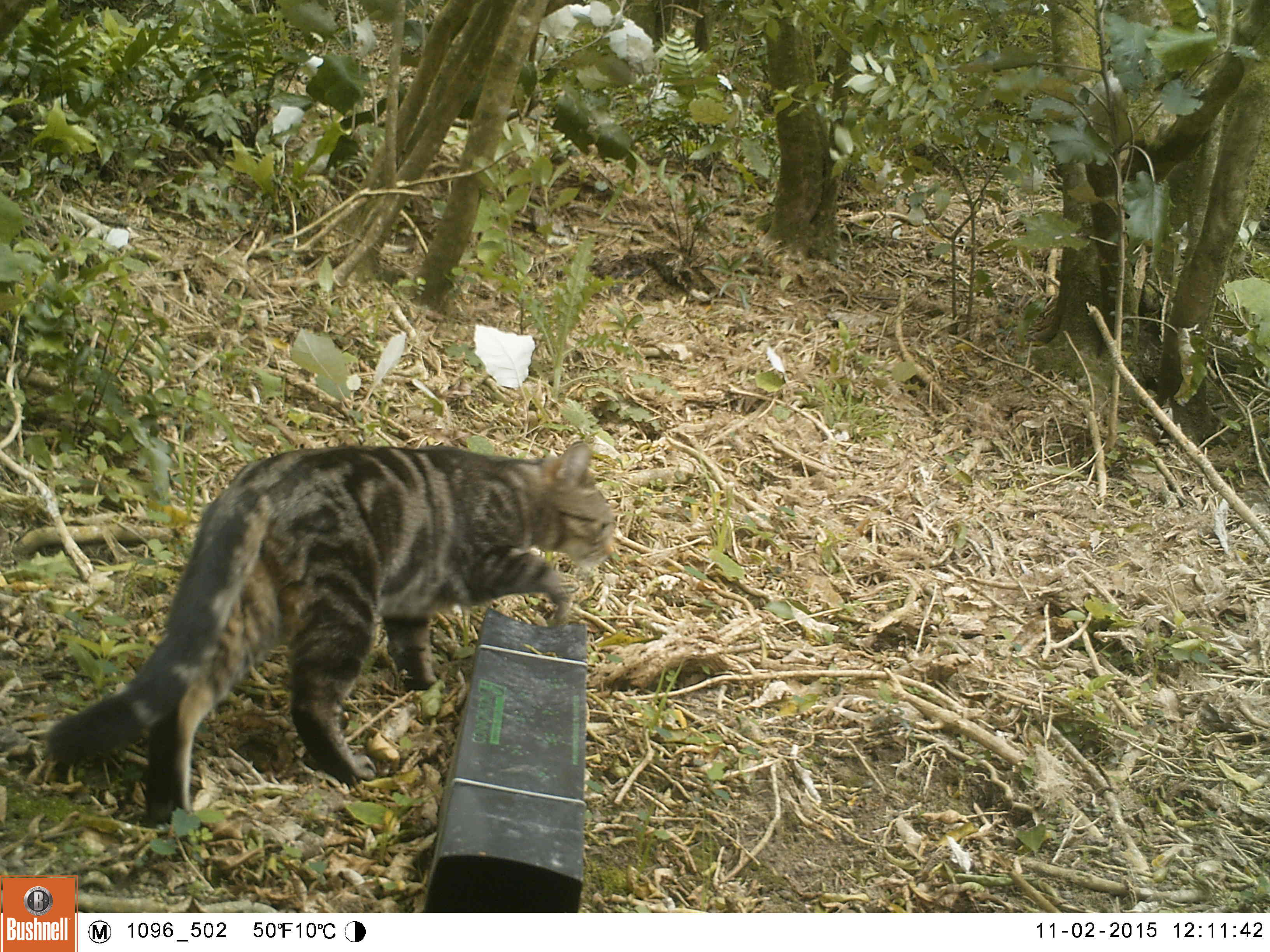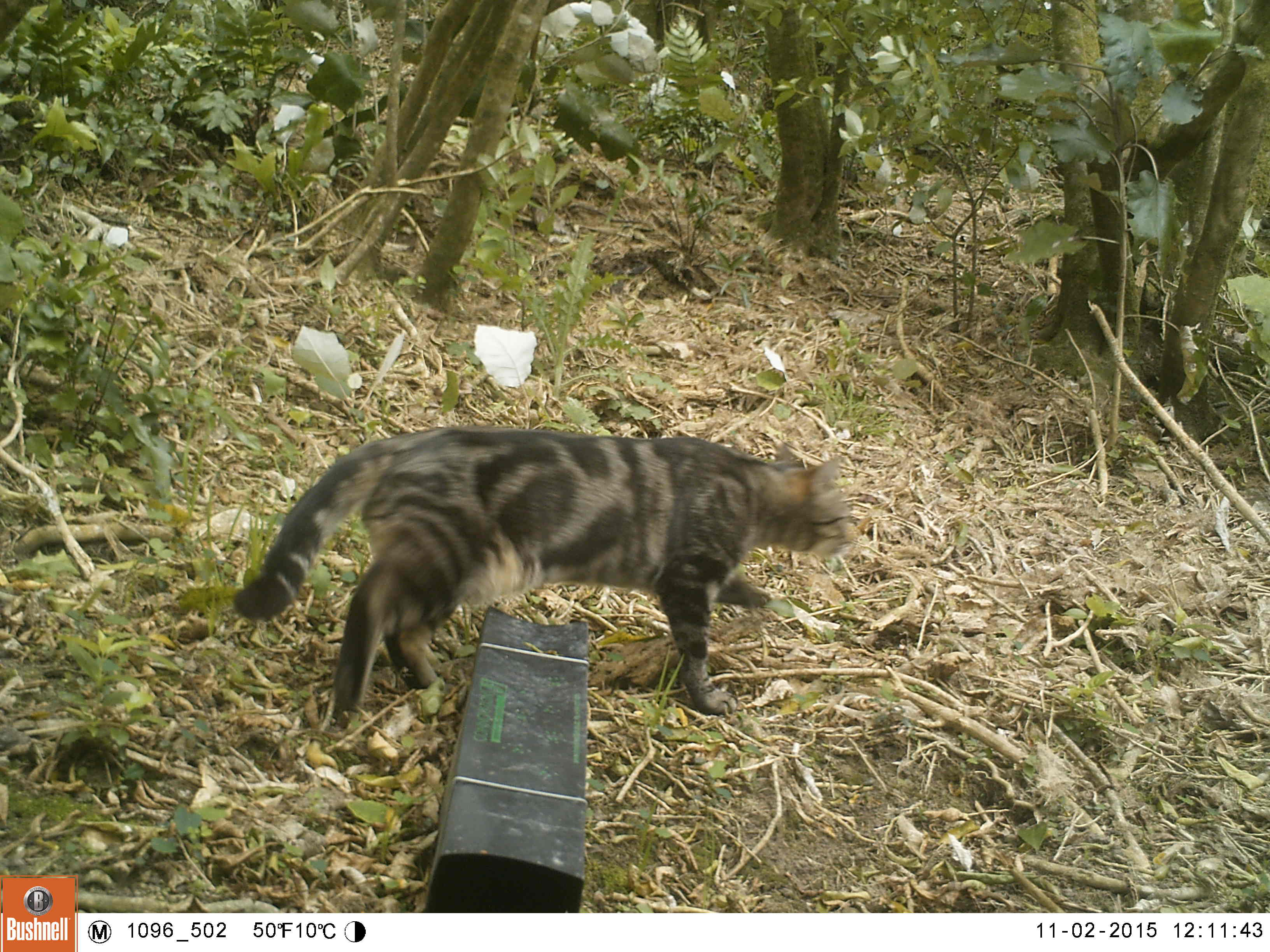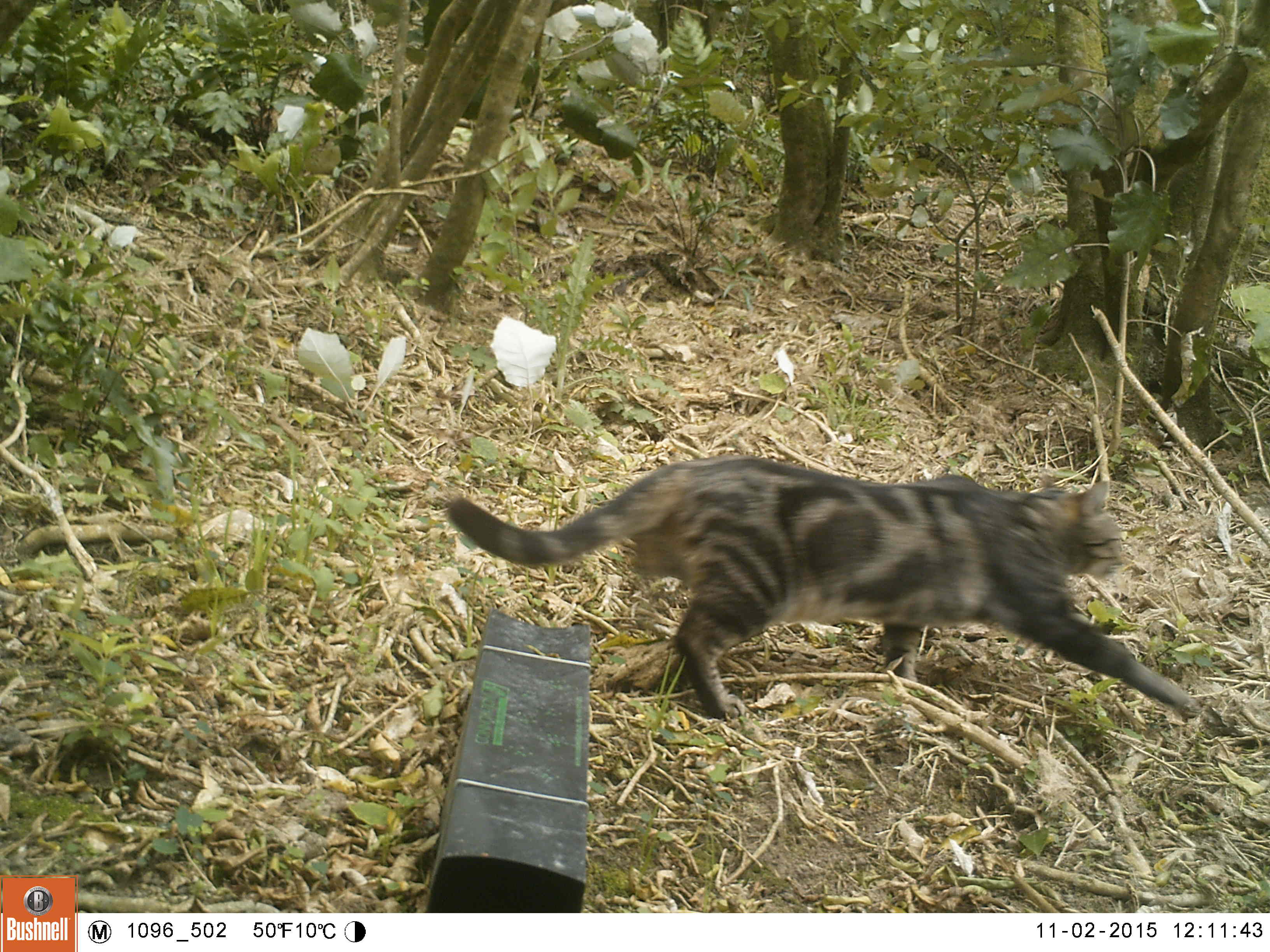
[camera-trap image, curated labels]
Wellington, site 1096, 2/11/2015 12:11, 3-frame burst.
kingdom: Animalia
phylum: Chordata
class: Mammalia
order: Carnivora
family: Felidae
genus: Felis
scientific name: Felis catus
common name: cat